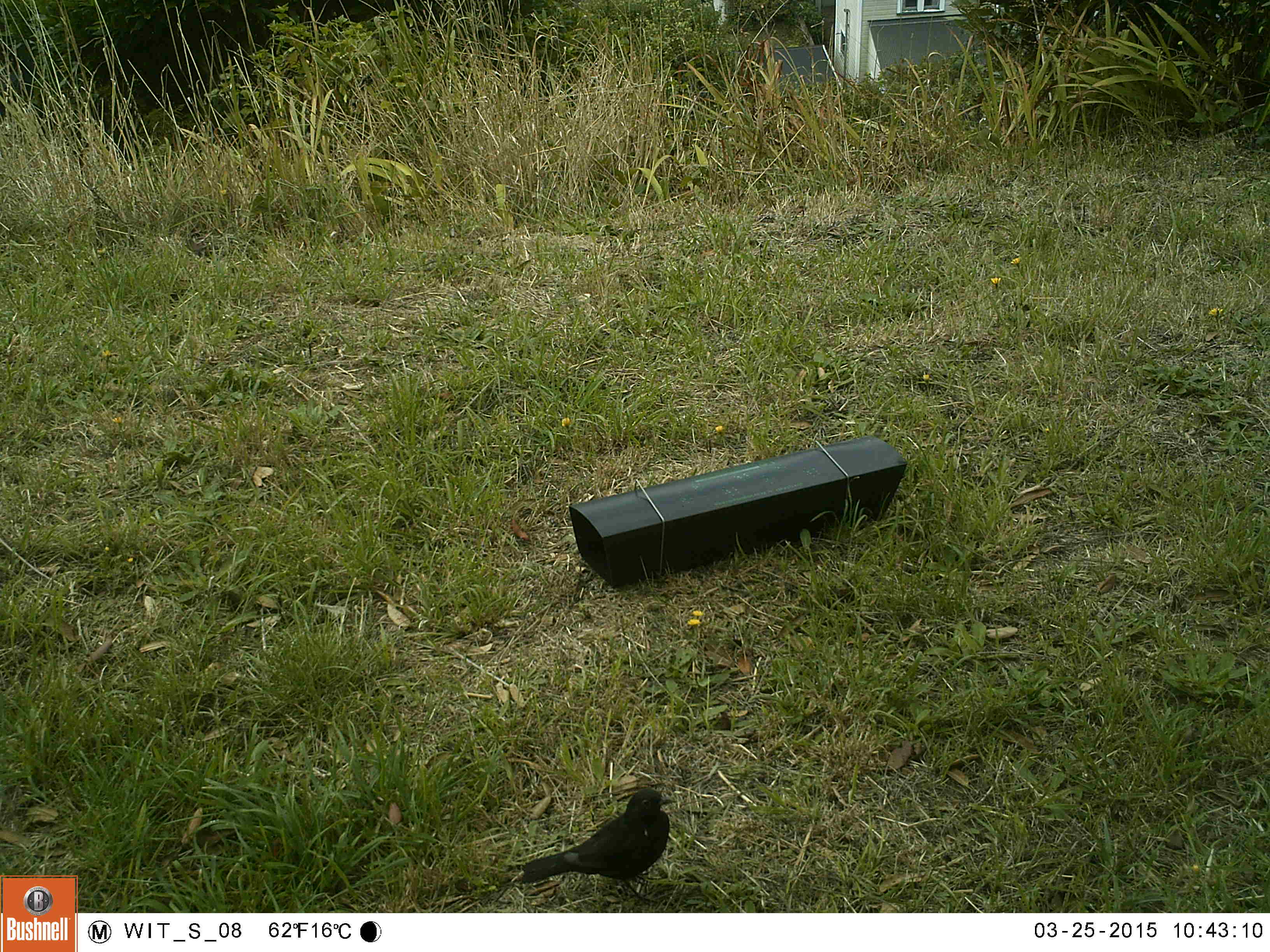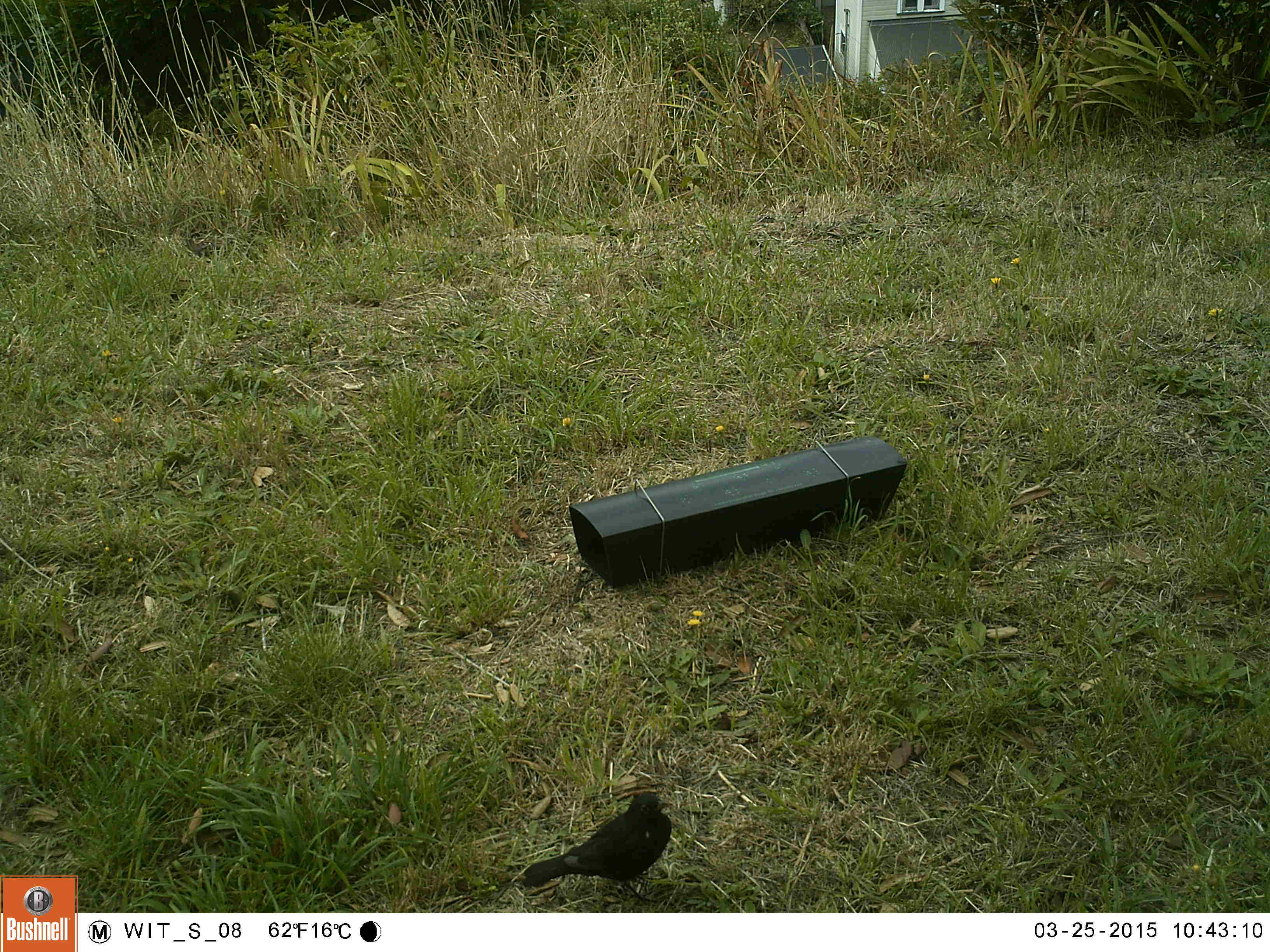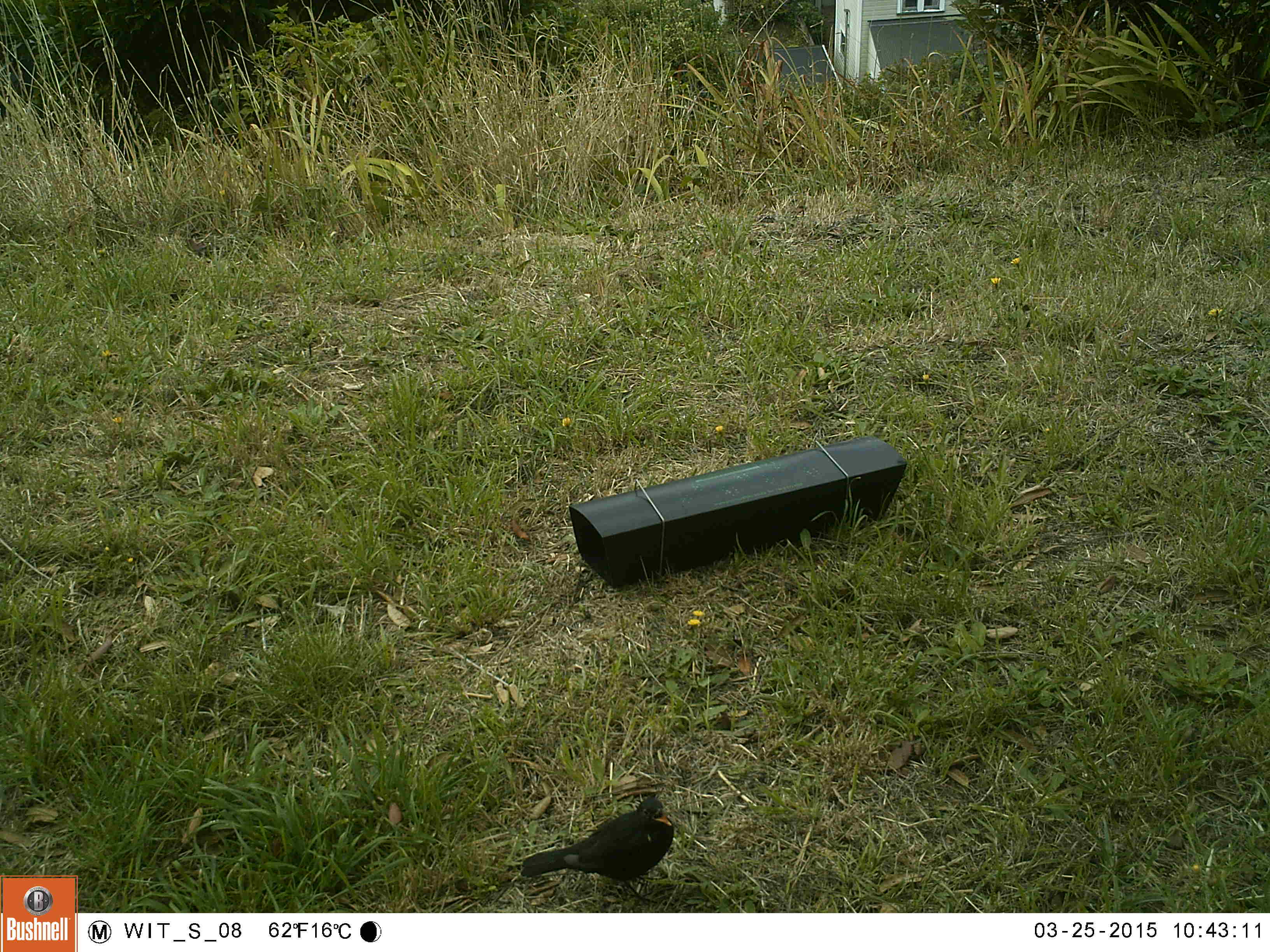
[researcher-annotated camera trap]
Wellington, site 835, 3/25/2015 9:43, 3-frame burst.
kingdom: Animalia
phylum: Chordata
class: Aves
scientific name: Aves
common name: bird